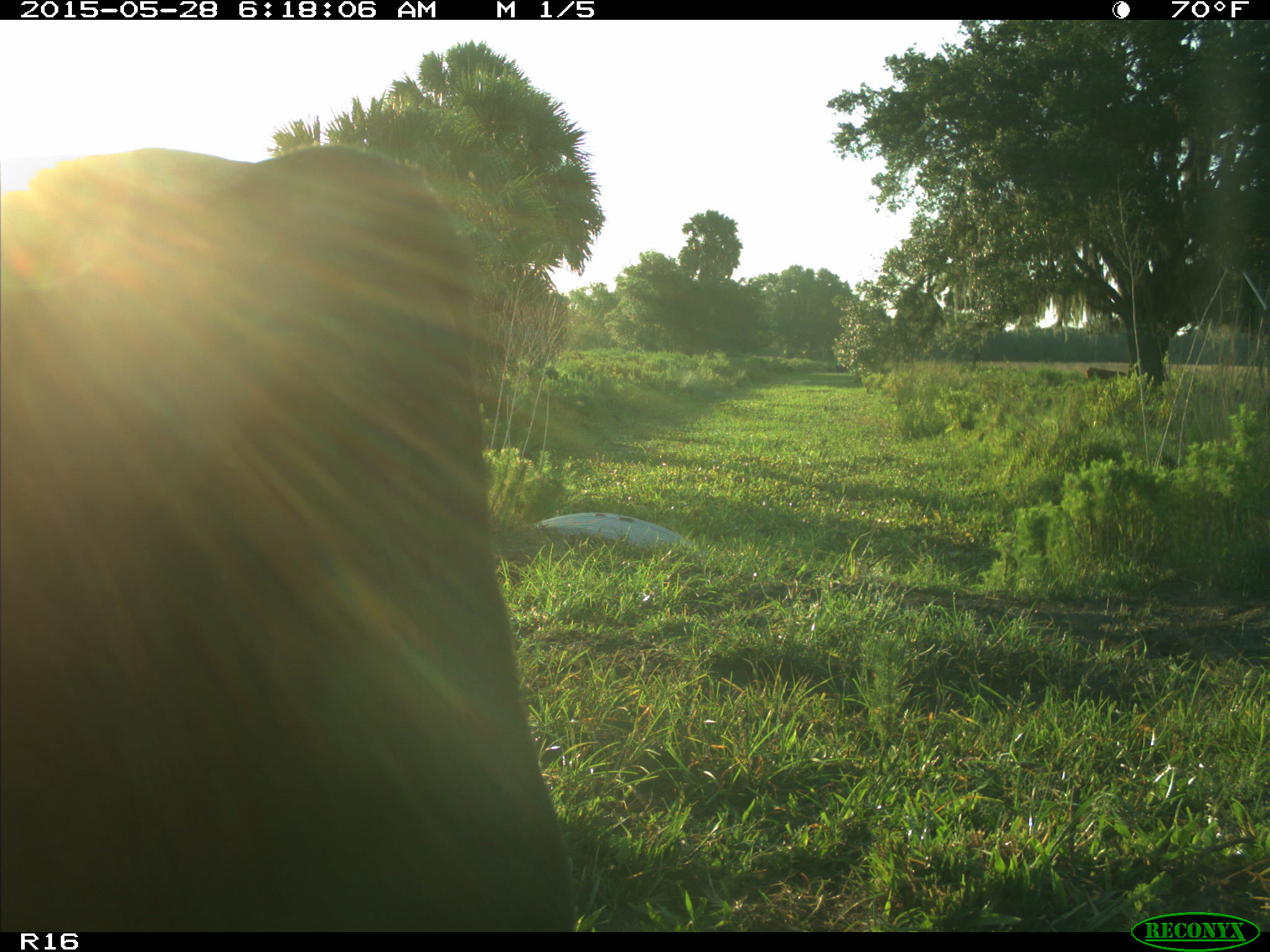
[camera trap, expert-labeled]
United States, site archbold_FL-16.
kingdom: Animalia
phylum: Chordata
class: Mammalia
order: Artiodactyla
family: Bovidae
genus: Bos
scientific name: Bos taurus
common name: domestic cow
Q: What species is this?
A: Bos taurus (domestic cow).